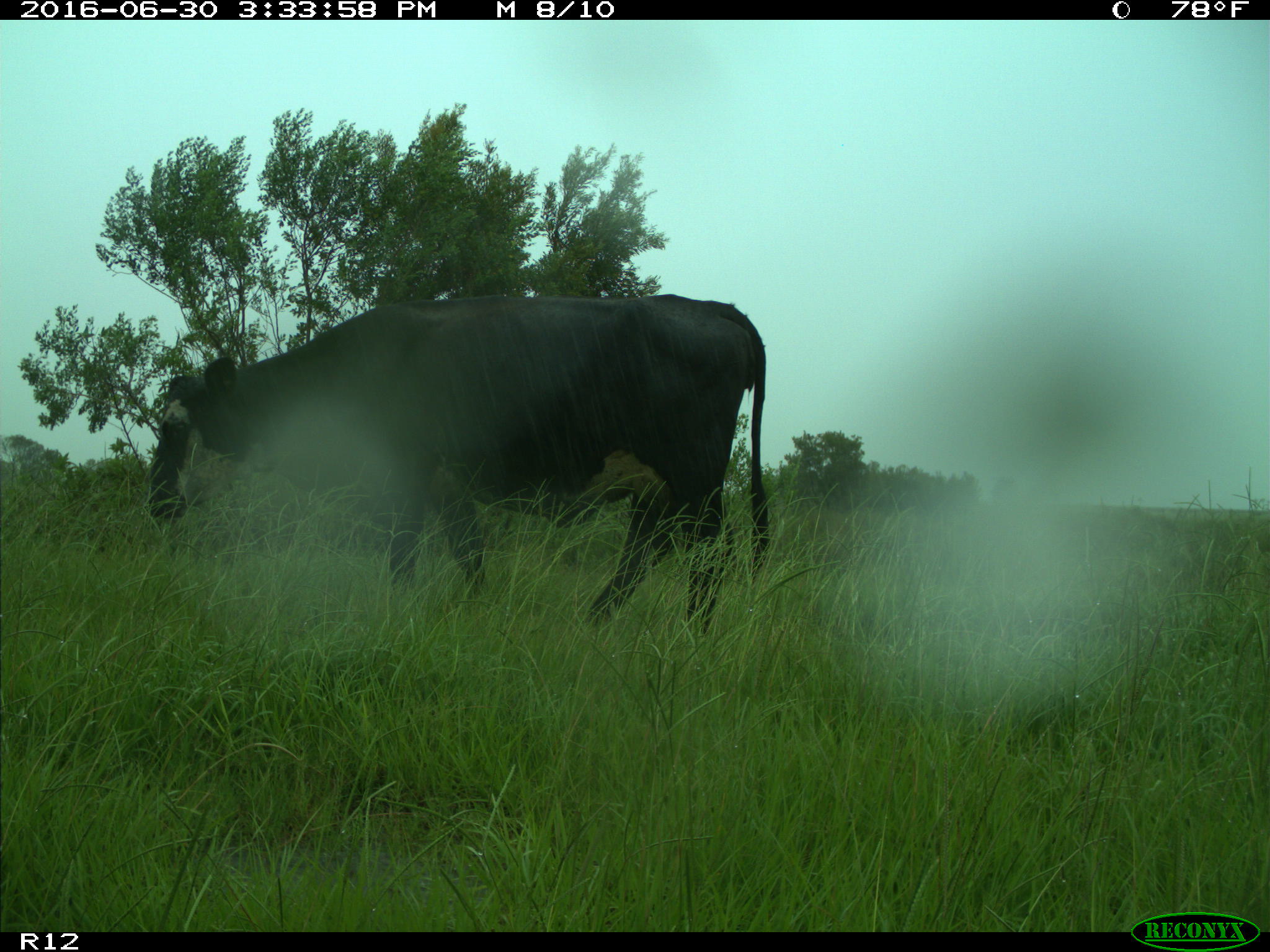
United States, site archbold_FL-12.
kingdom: Animalia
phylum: Chordata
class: Mammalia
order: Artiodactyla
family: Bovidae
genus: Bos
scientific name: Bos taurus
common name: domestic cow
Bos taurus (domestic cow).